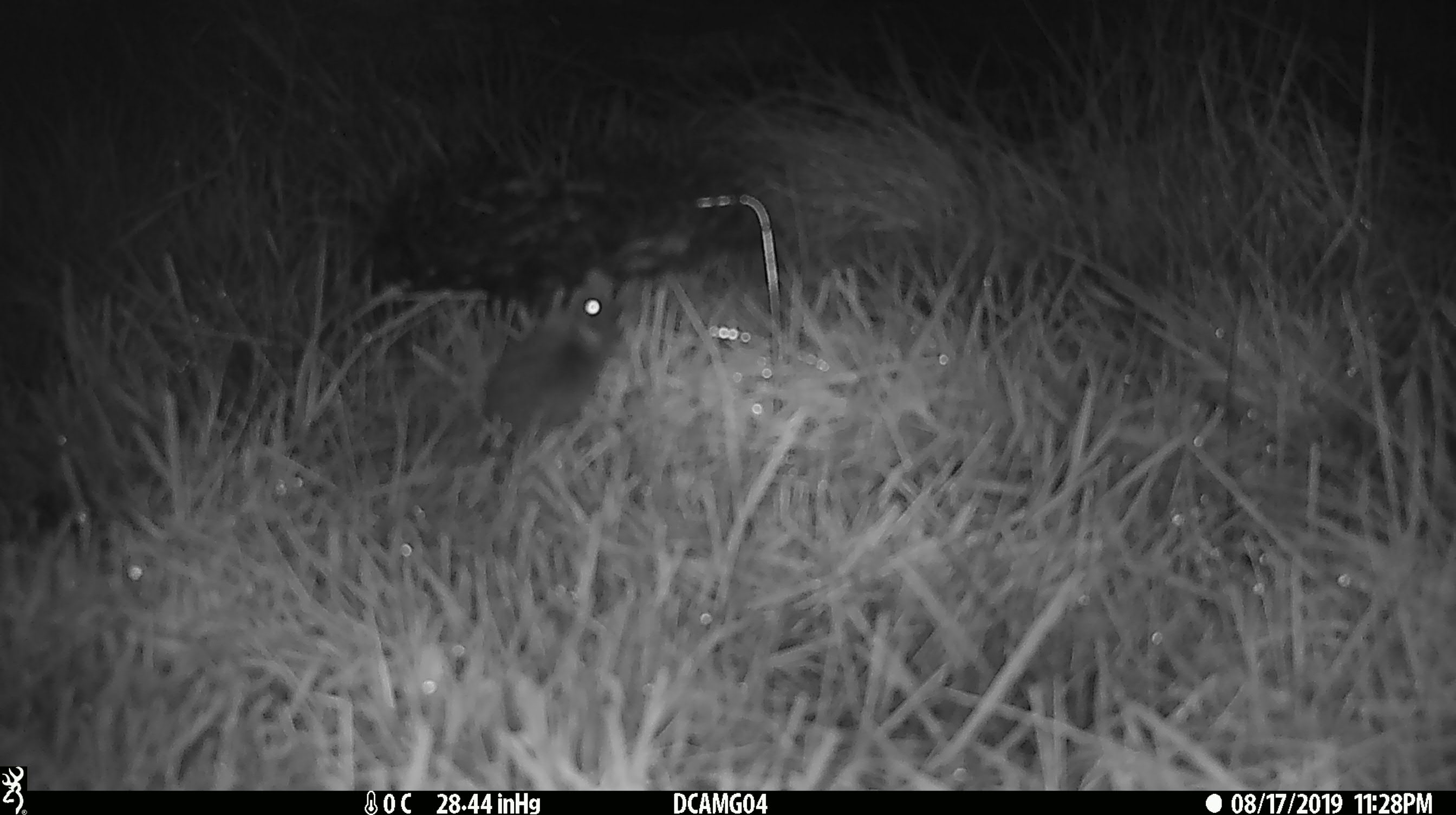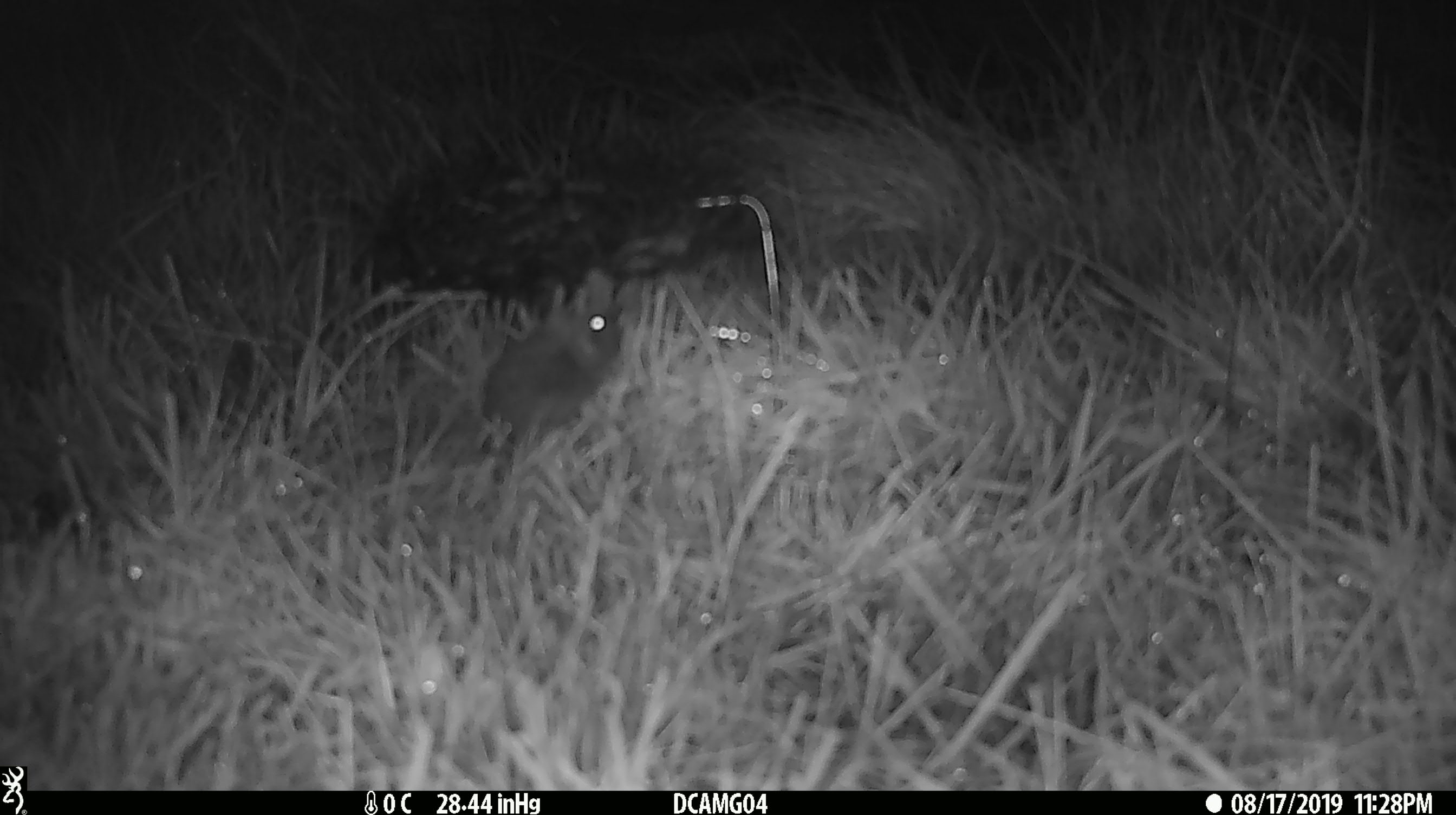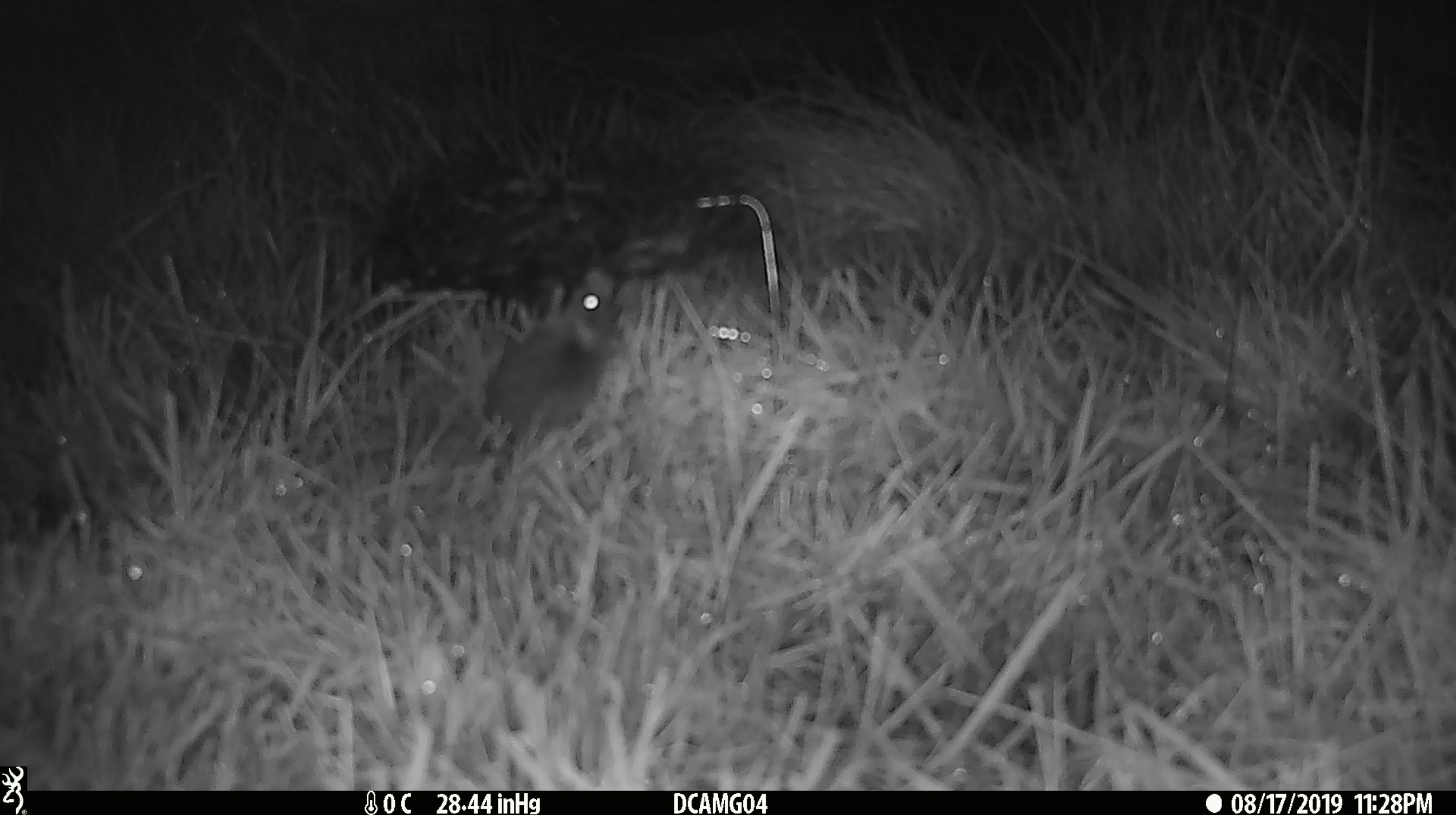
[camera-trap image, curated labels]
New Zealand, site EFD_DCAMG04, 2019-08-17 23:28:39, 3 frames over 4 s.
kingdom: Animalia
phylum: Chordata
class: Mammalia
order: Rodentia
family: Muridae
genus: Mus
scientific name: Mus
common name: mouse